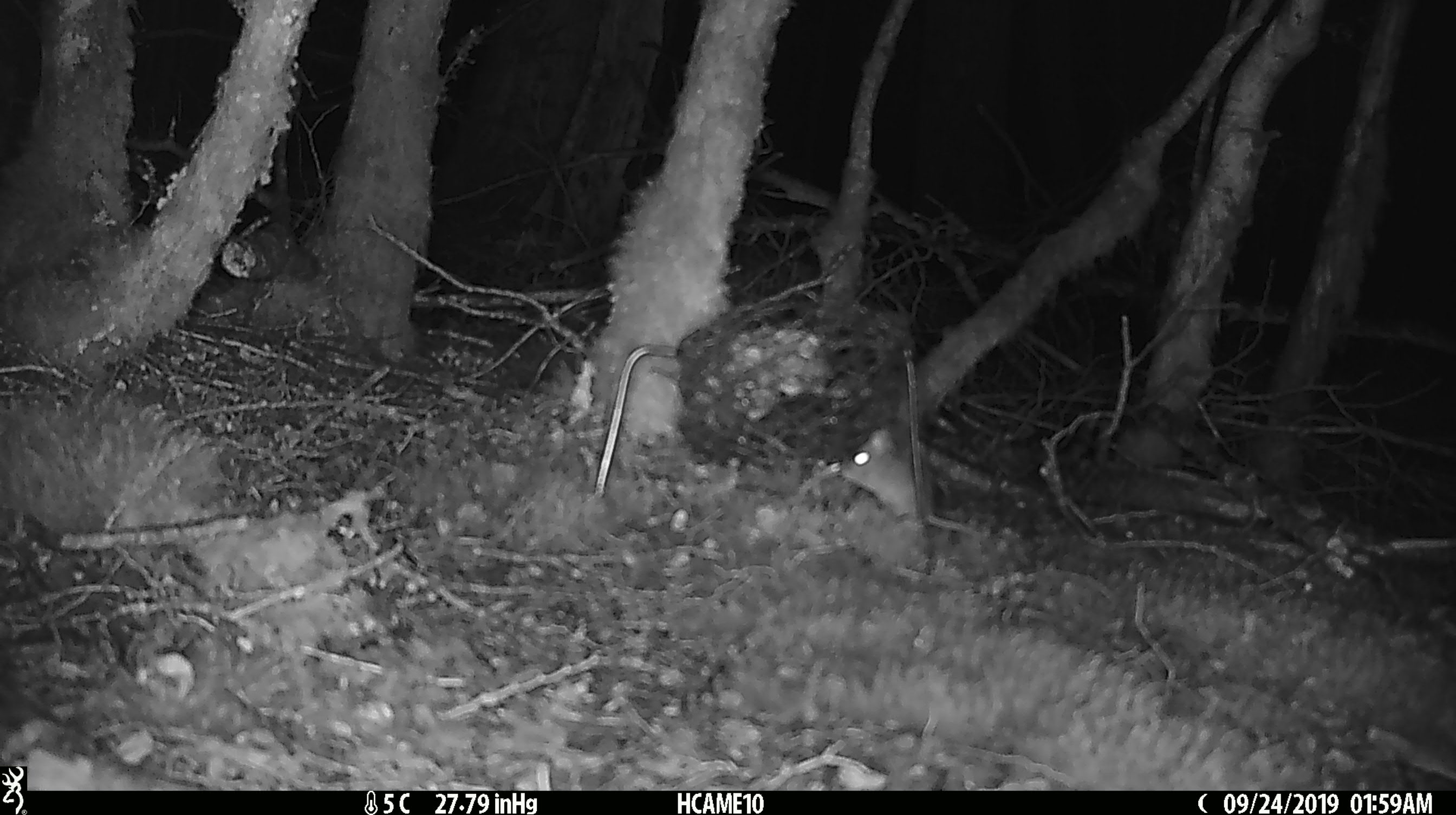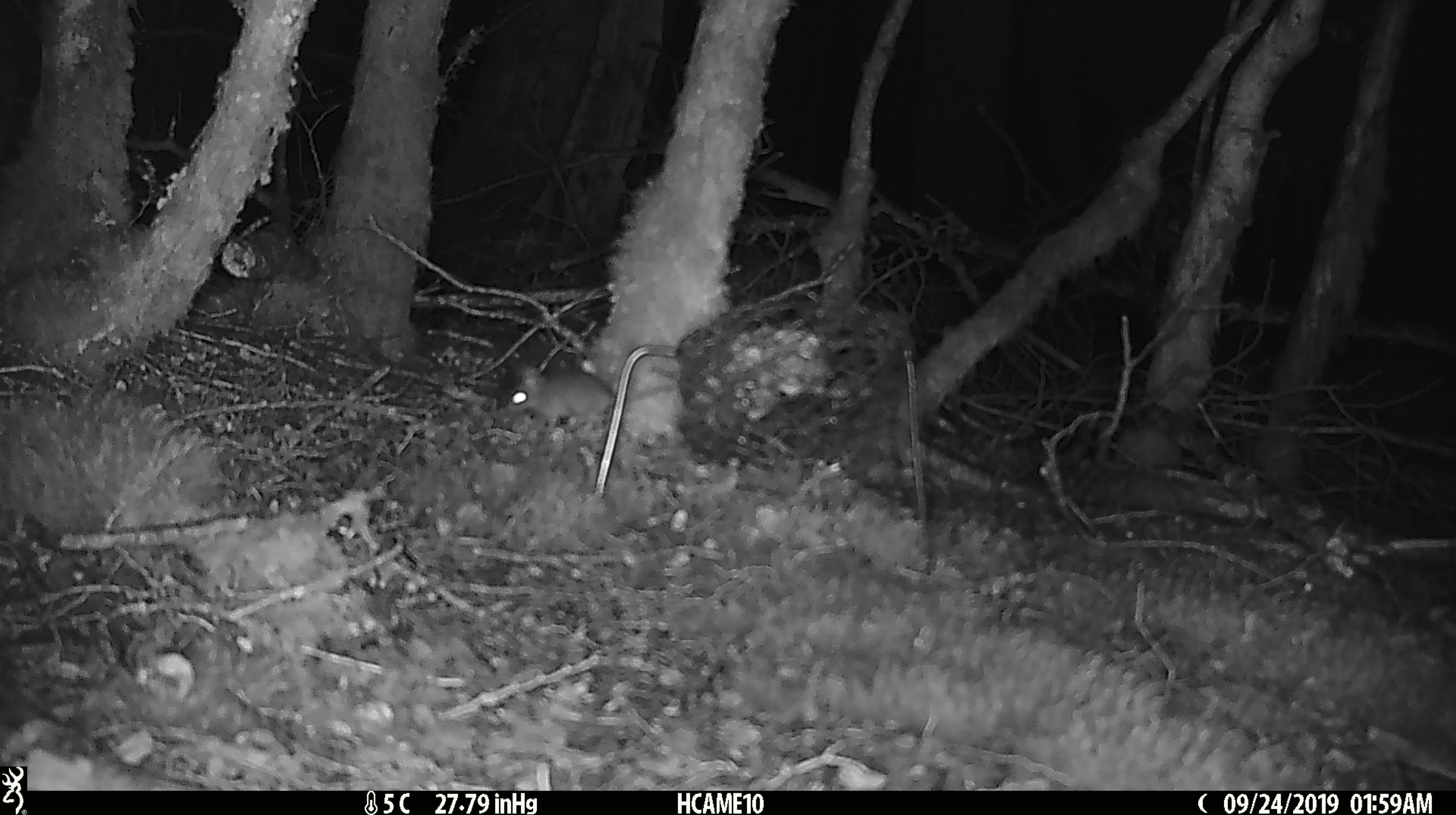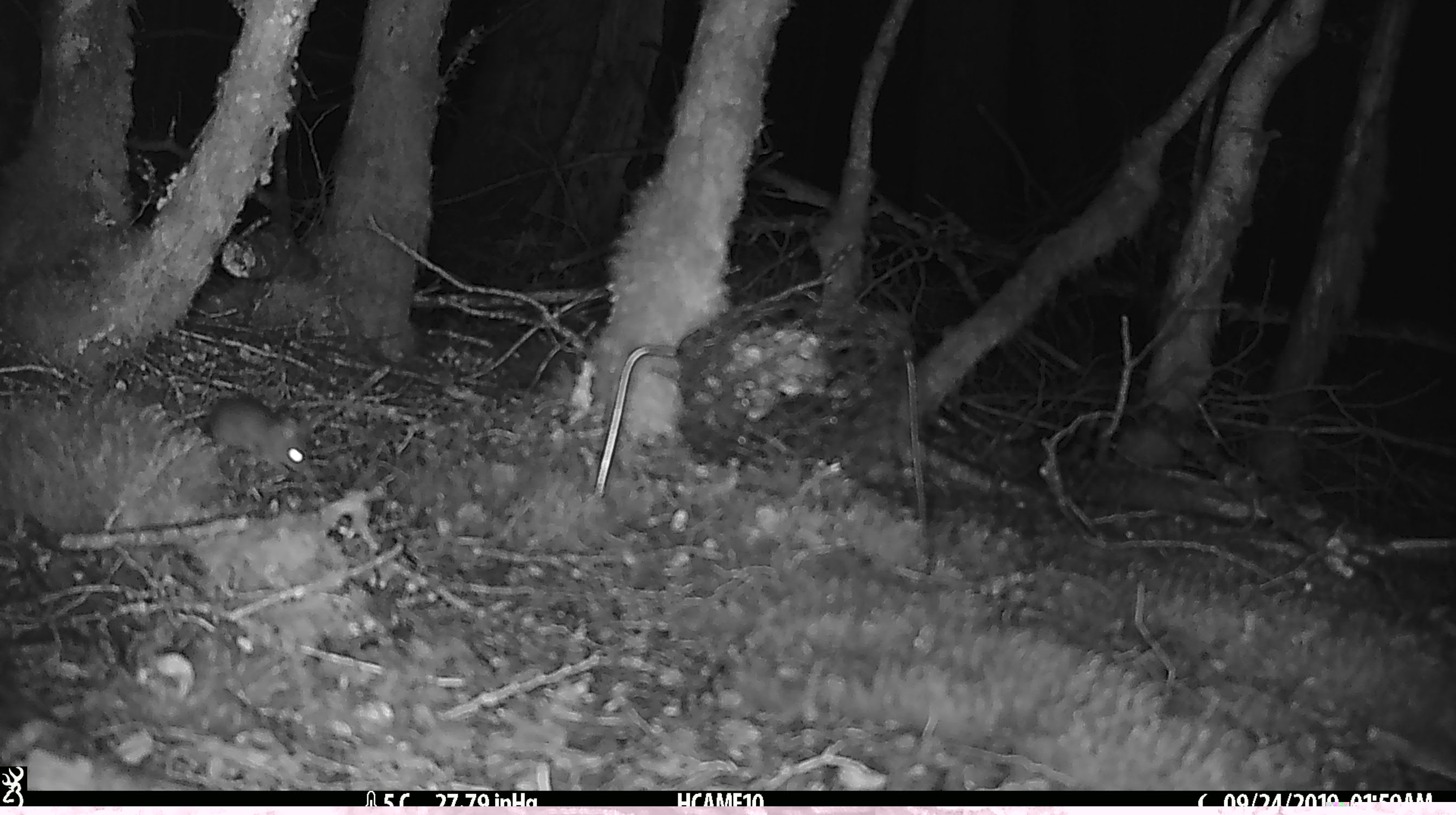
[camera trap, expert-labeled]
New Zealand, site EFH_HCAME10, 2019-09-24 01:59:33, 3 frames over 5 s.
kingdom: Animalia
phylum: Chordata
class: Mammalia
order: Rodentia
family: Muridae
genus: Mus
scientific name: Mus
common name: mouse